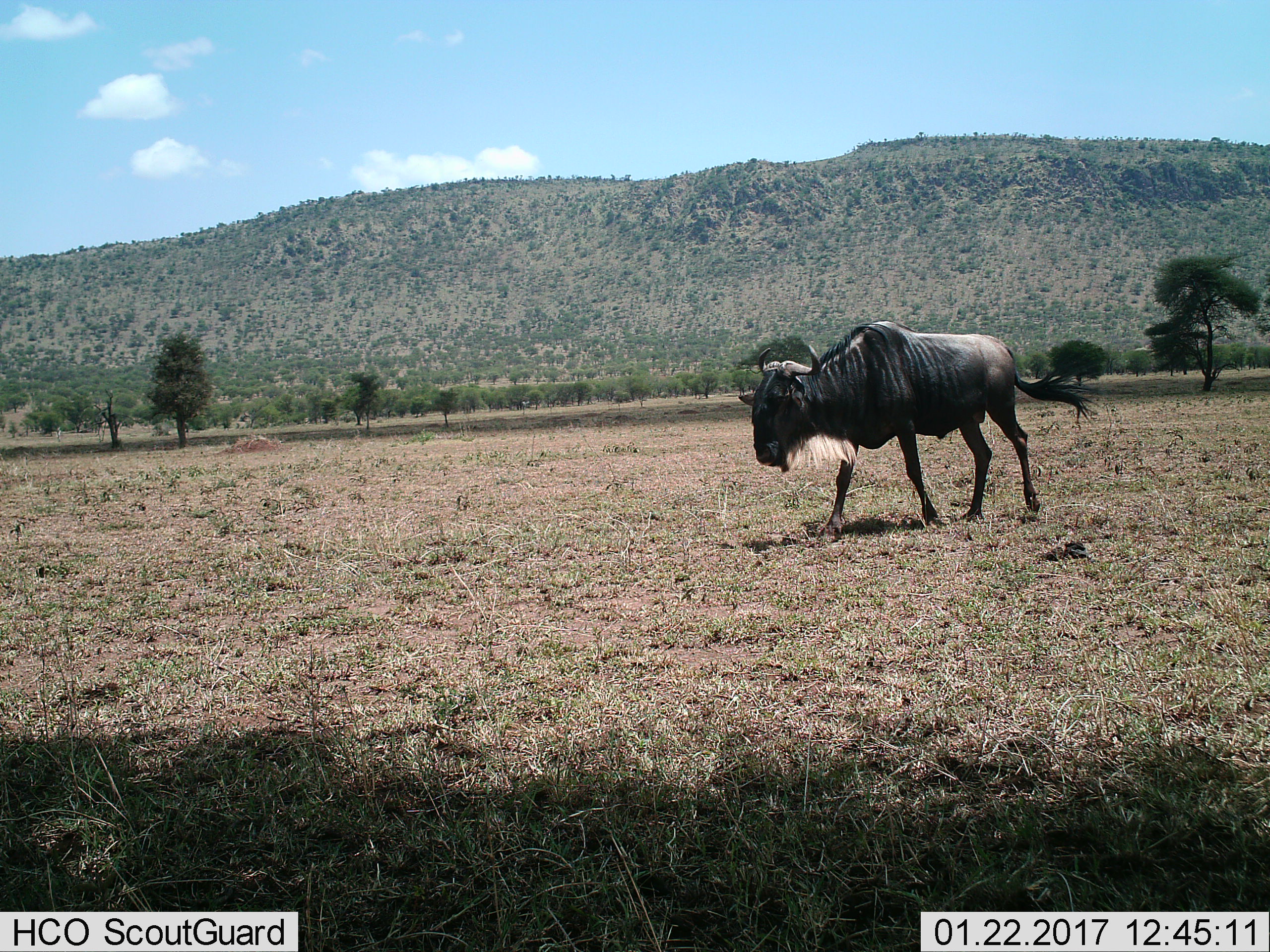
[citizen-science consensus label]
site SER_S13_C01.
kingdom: Animalia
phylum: Chordata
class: Mammalia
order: Artiodactyla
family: Bovidae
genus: Connochaetes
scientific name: Connochaetes taurinus taurinus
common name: blue wildebeest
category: wildebeestblue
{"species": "wildebeestblue (blue wildebeest) (Connochaetes taurinus taurinus)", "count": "1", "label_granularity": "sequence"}